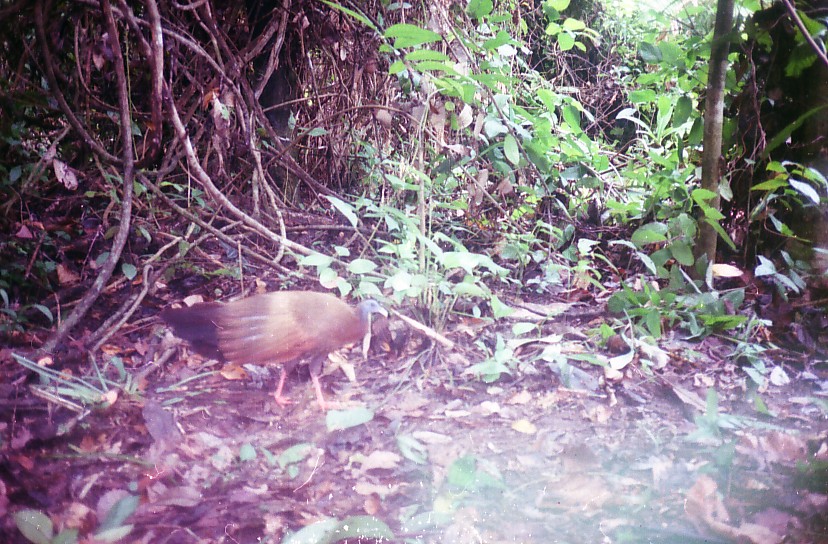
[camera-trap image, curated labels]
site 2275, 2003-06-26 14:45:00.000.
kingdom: Animalia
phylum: Chordata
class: Aves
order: Galliformes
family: Phasianidae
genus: Argusianus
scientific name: Argusianus argus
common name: great argus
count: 1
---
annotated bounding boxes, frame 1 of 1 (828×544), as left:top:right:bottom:
argusianus argus: 155:289:388:411